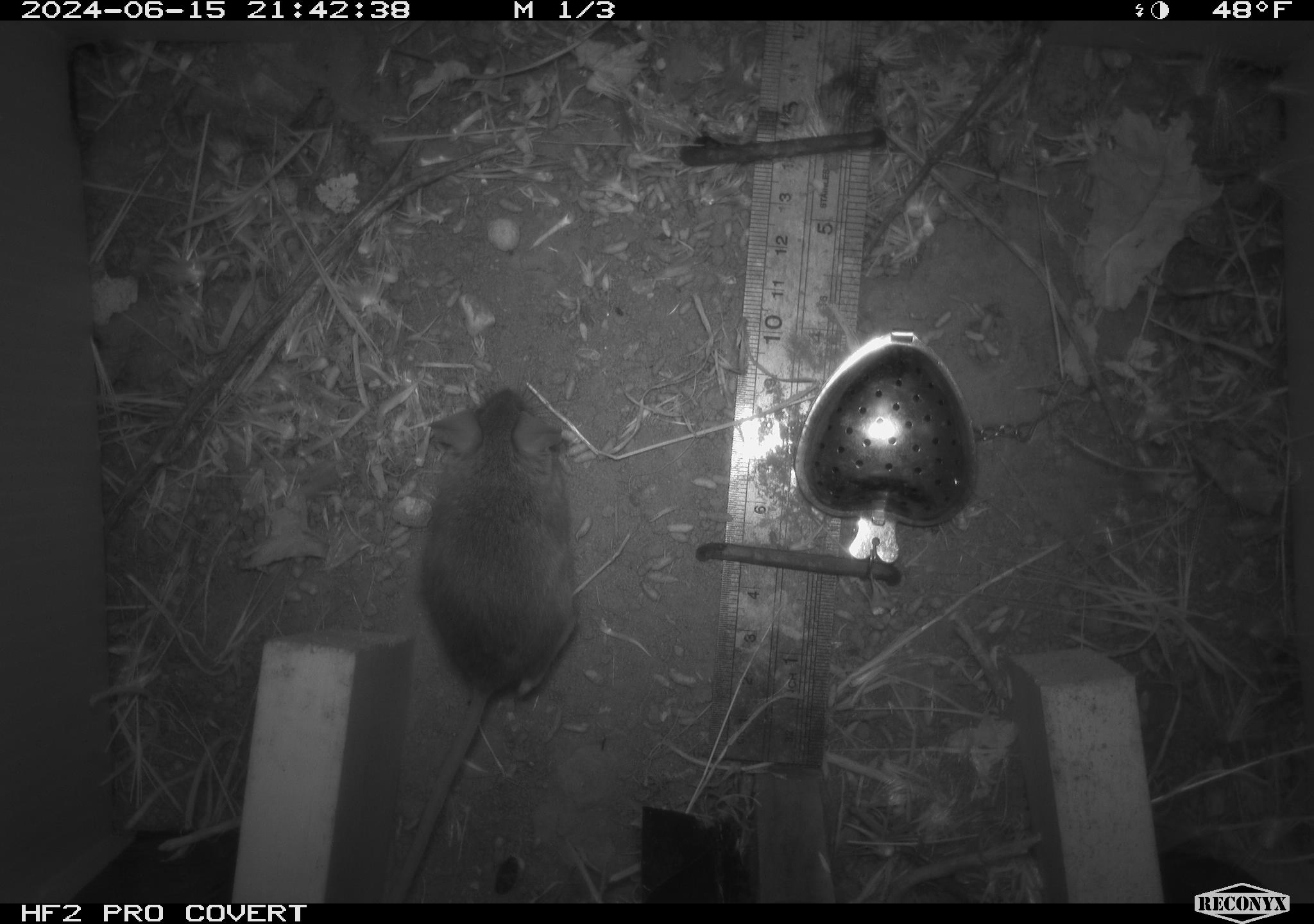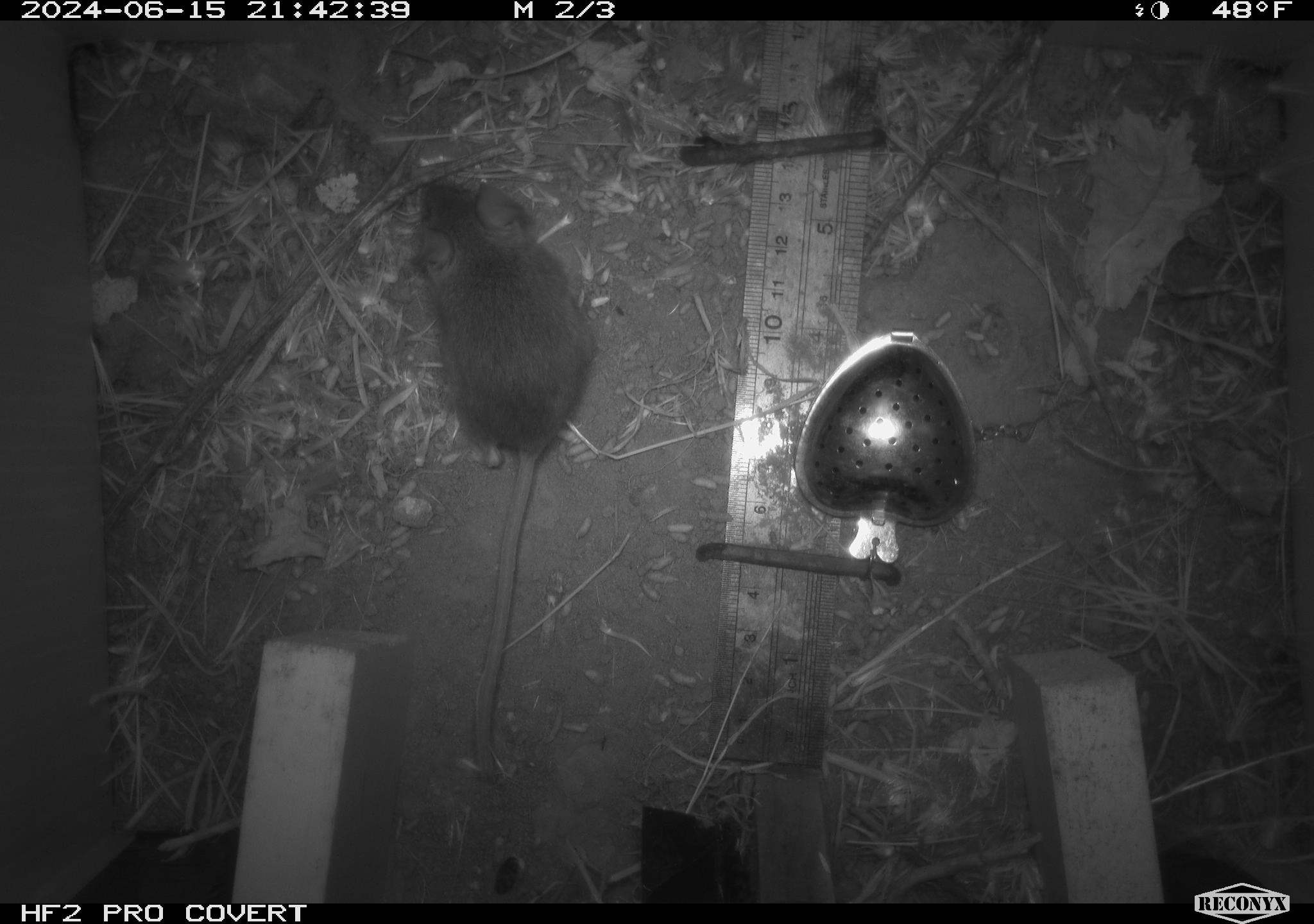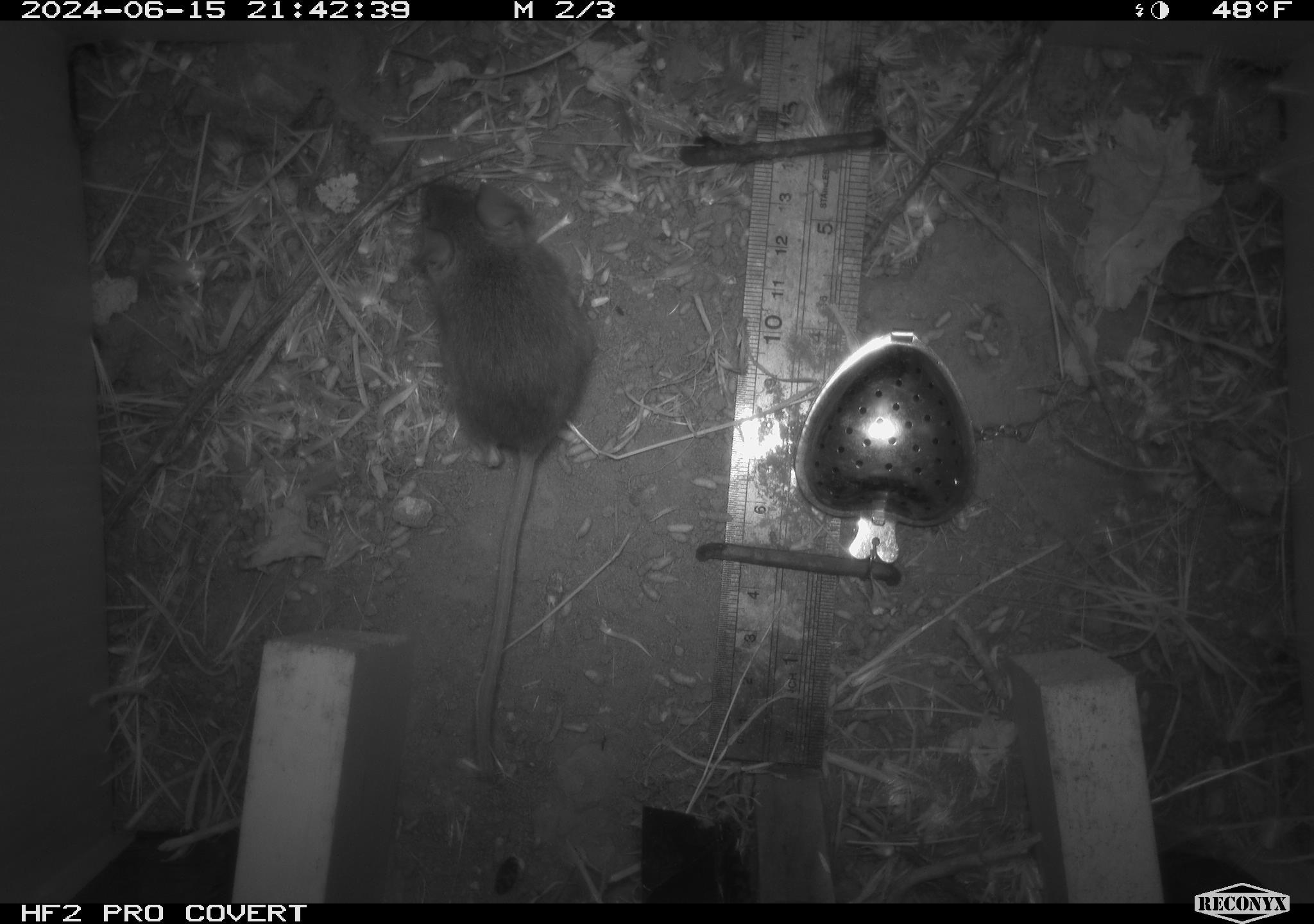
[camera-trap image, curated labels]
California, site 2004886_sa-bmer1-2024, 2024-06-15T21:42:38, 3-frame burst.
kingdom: Animalia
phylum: Chordata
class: Mammalia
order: Rodentia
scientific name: Rodentia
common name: mouse species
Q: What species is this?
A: Mouse species (Rodentia).